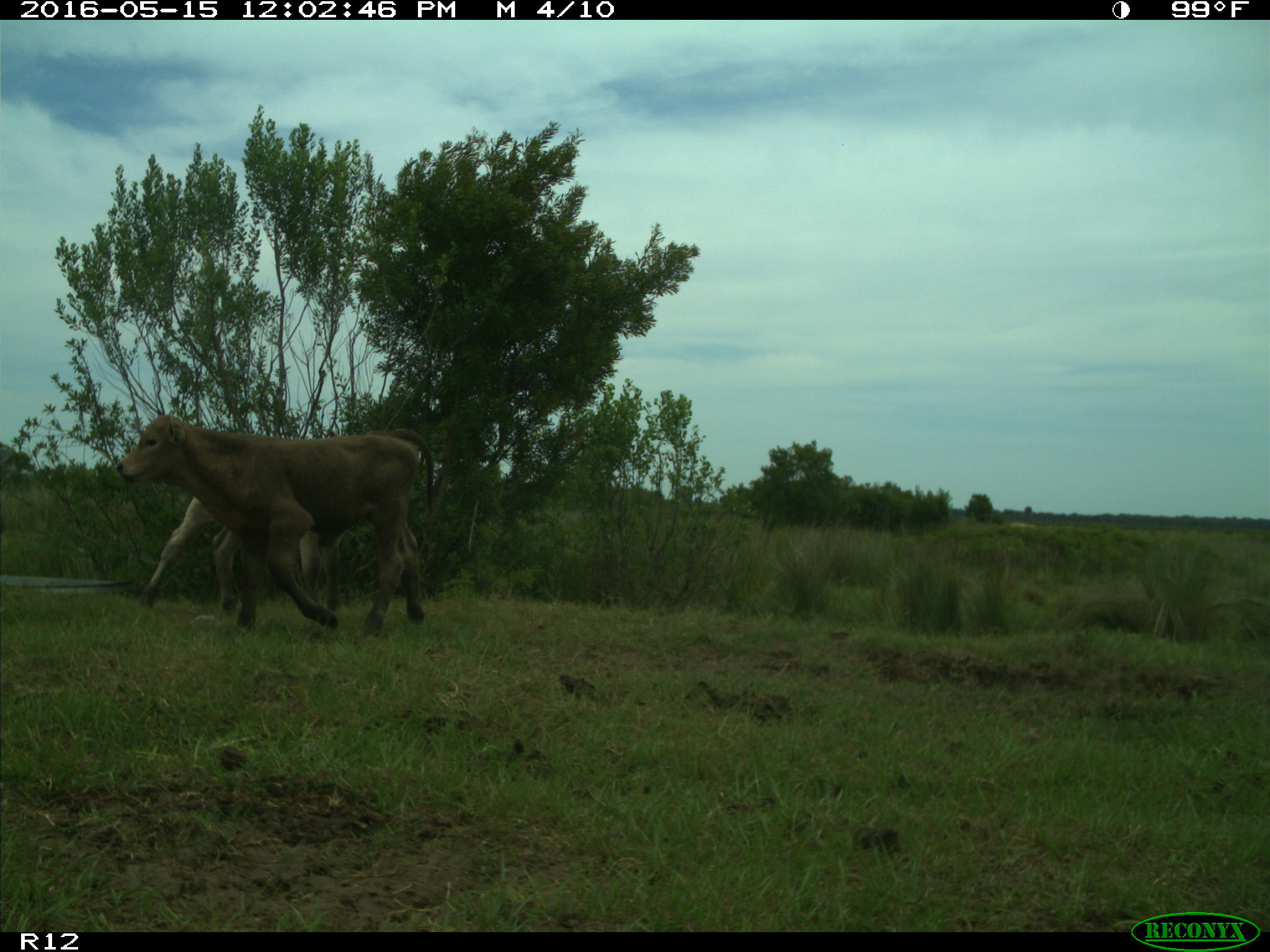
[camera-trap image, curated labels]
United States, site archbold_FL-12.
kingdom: Animalia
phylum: Chordata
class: Mammalia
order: Artiodactyla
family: Bovidae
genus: Bos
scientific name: Bos taurus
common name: domestic cow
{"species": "Bos taurus (domestic cow)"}